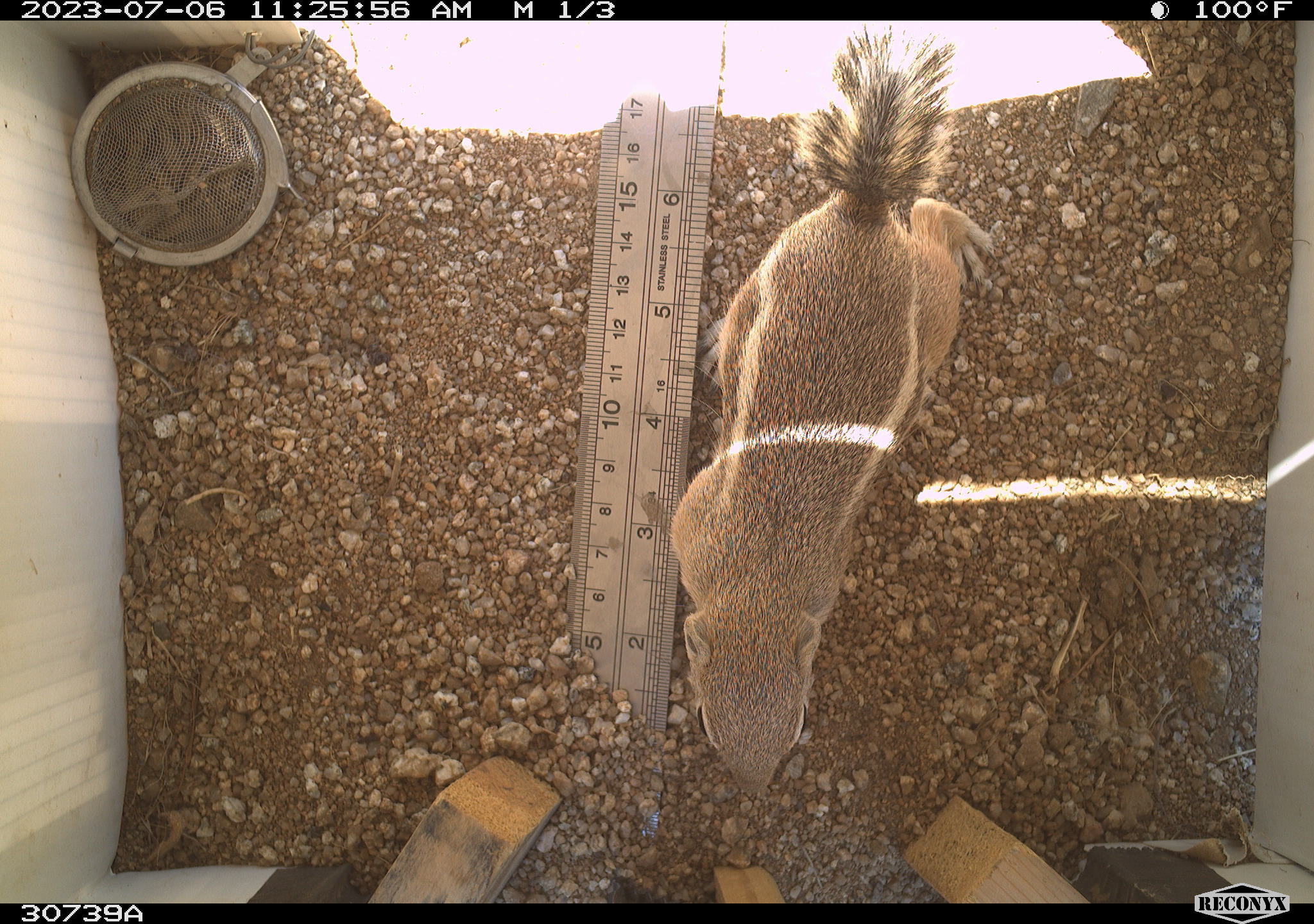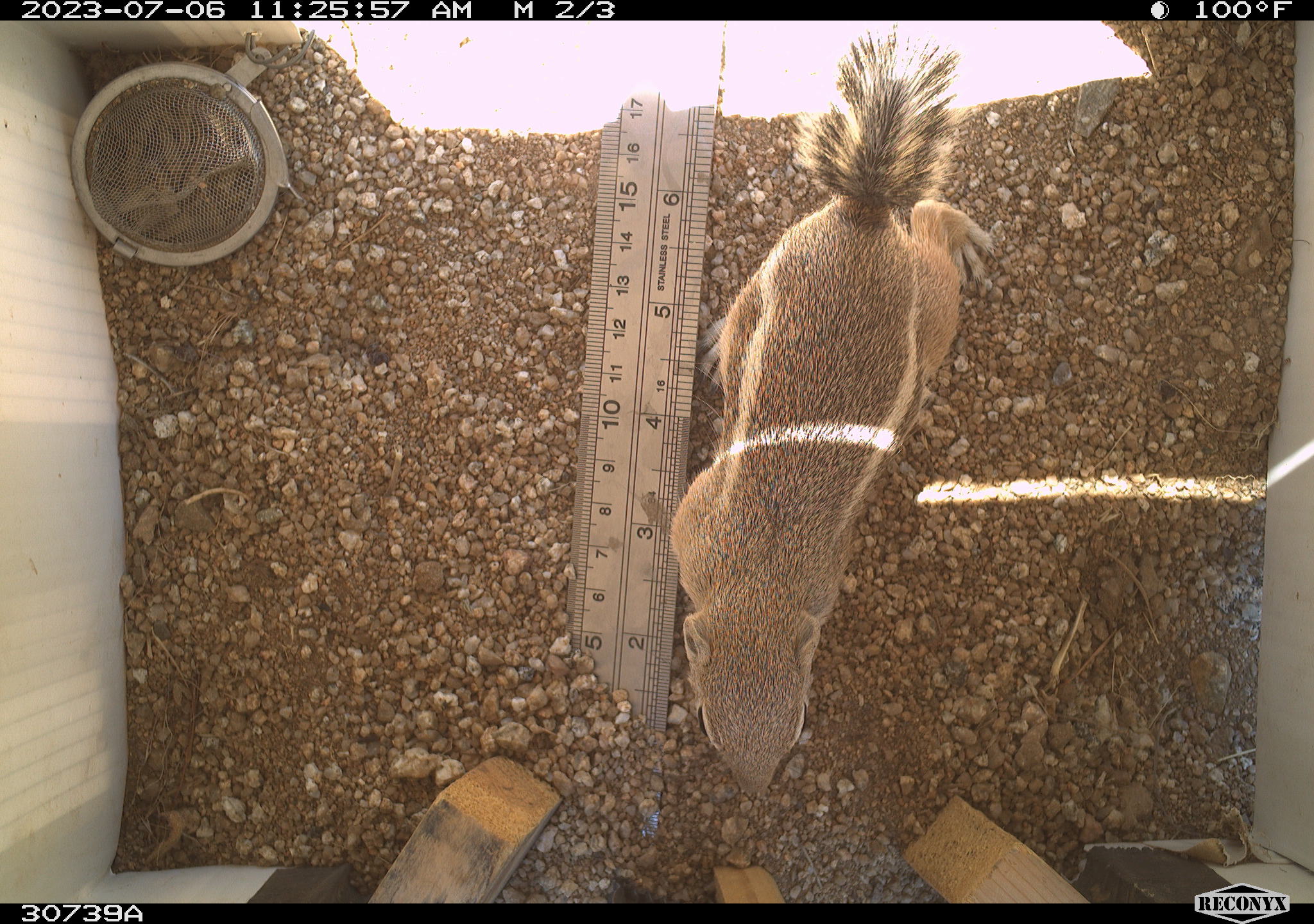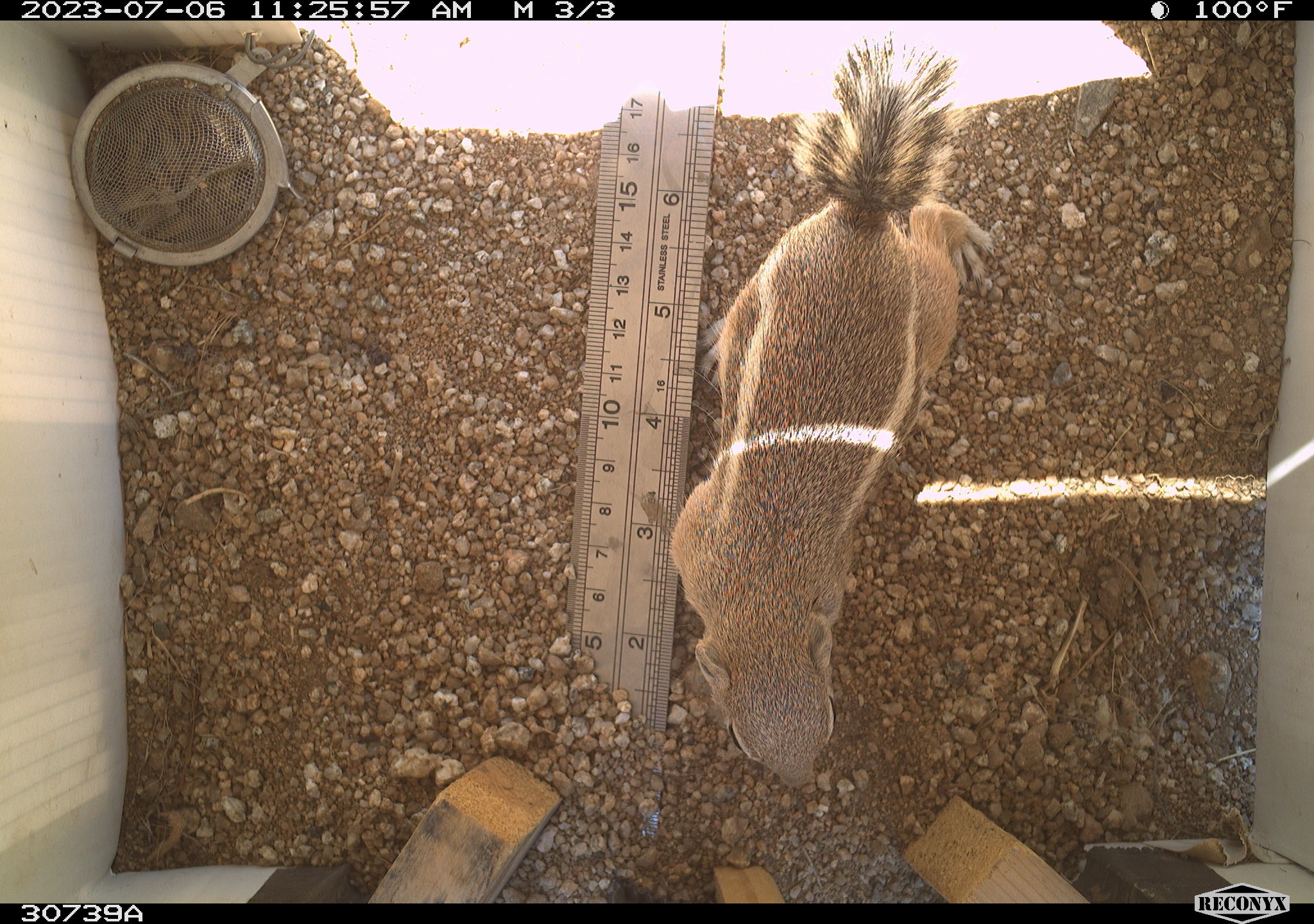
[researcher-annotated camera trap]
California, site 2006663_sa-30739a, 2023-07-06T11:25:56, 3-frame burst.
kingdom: Animalia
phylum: Chordata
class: Mammalia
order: Rodentia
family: Sciuridae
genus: Ammospermophilus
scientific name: Ammospermophilus leucurus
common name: white-tailed antelope squirrel